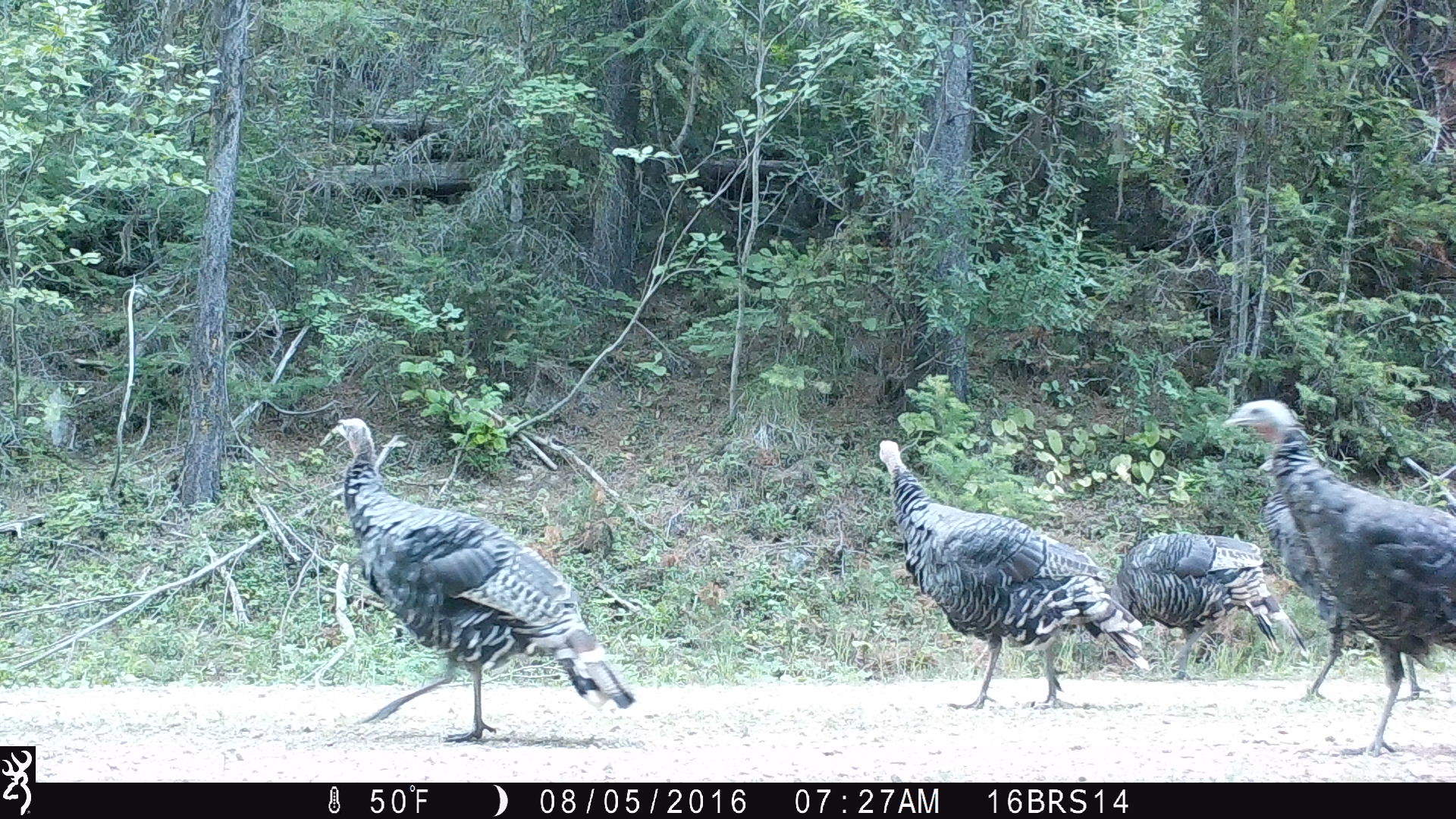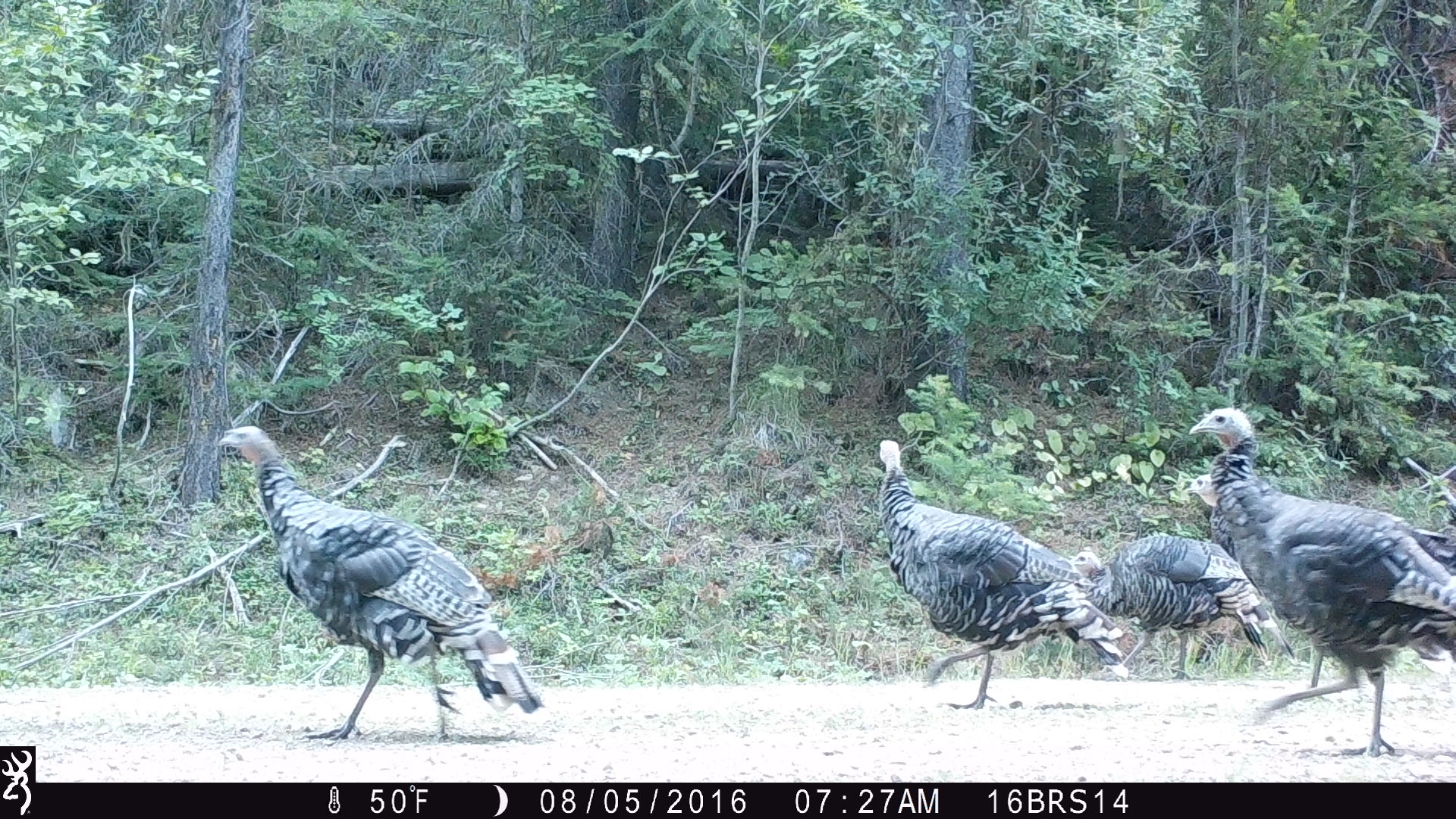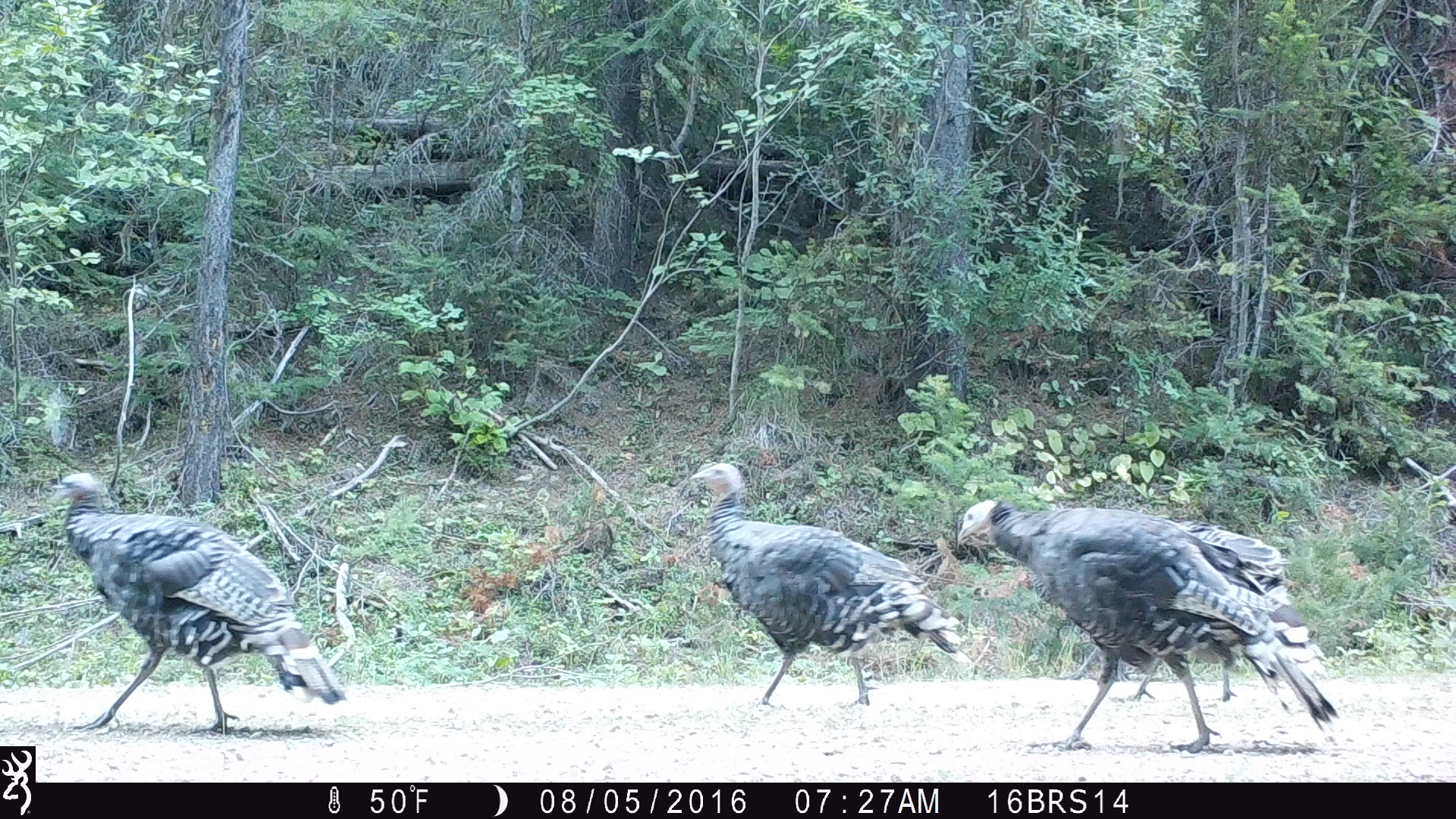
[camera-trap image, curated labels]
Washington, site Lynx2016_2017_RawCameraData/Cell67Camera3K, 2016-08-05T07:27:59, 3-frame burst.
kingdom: Animalia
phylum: Chordata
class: Aves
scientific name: Aves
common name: birds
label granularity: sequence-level